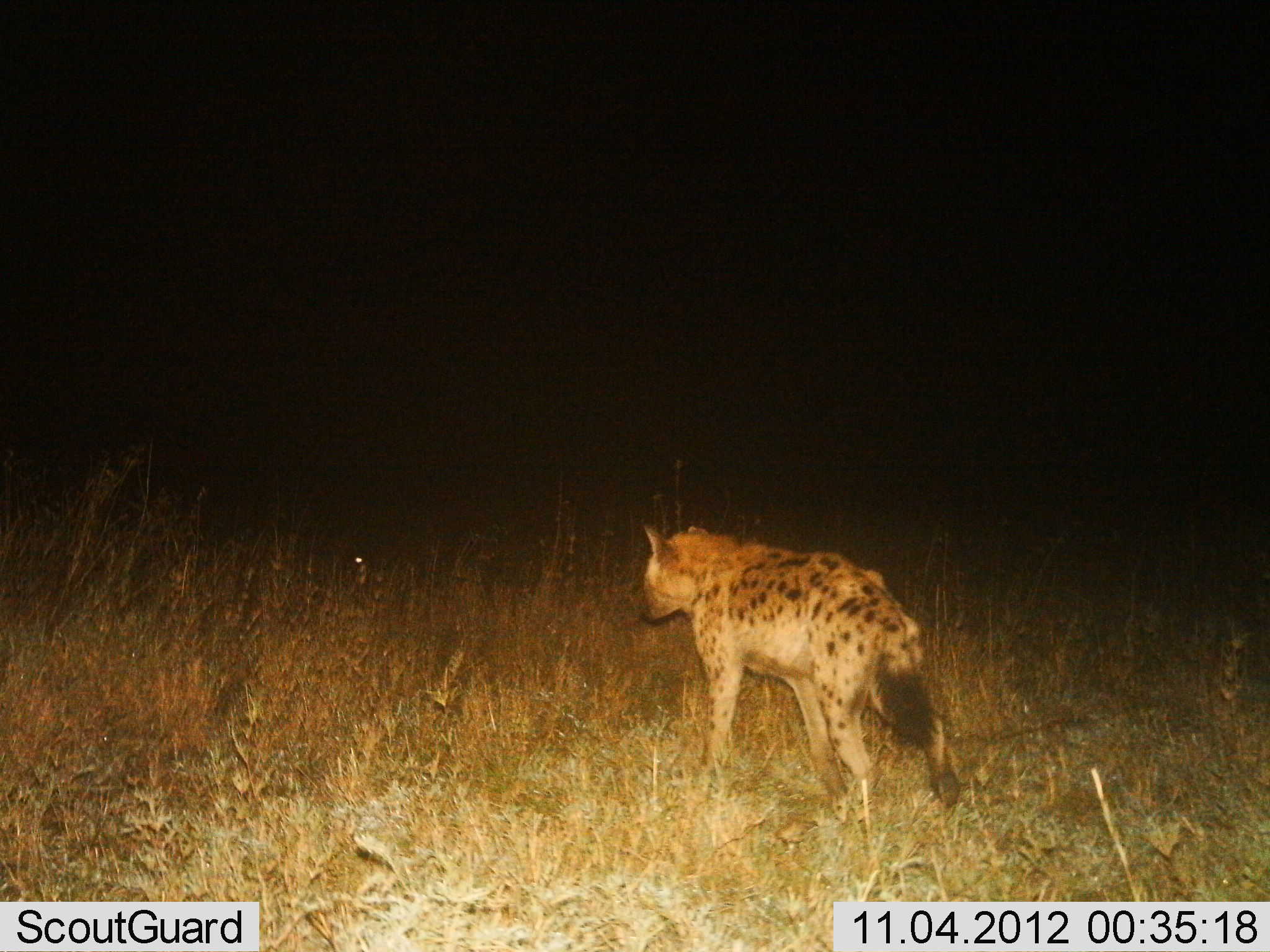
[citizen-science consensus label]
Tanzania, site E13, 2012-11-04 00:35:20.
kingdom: Animalia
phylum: Chordata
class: Mammalia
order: Carnivora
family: Hyaenidae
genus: Crocuta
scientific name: Crocuta crocuta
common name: spotted hyena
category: hyenaspotted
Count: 1.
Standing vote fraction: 30%.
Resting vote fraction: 0%.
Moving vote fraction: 70%.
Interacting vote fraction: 0%.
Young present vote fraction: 0%.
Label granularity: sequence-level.